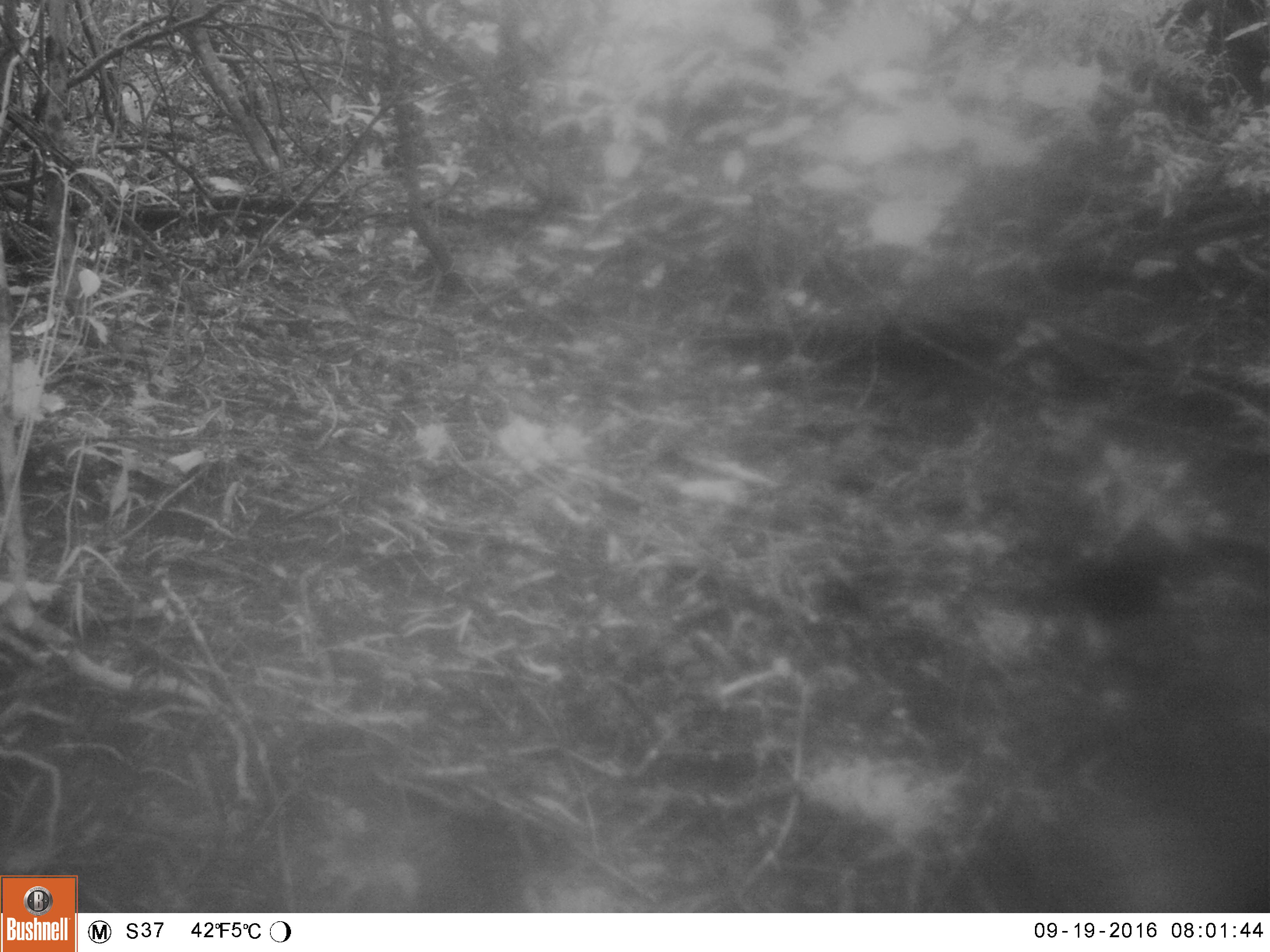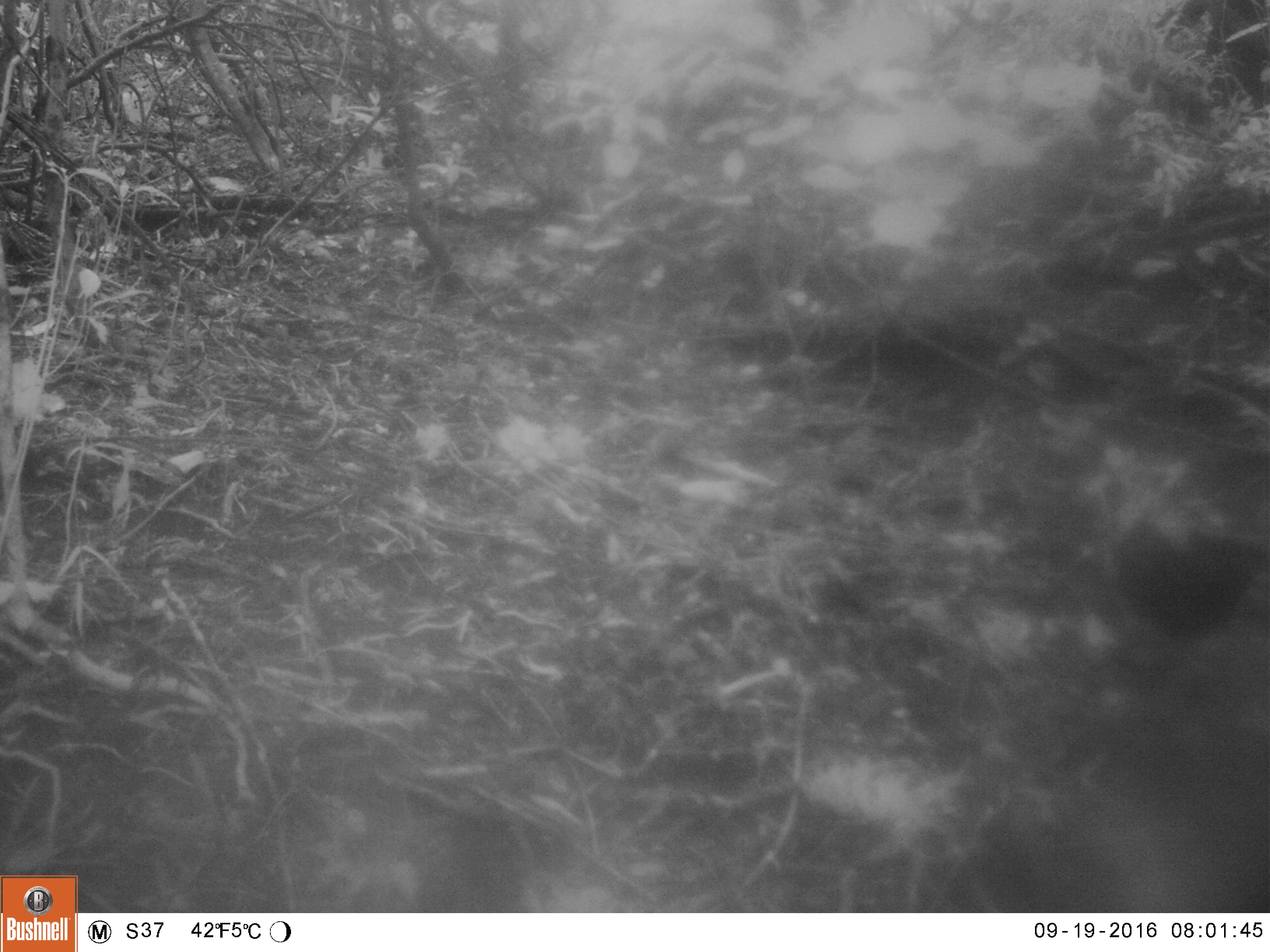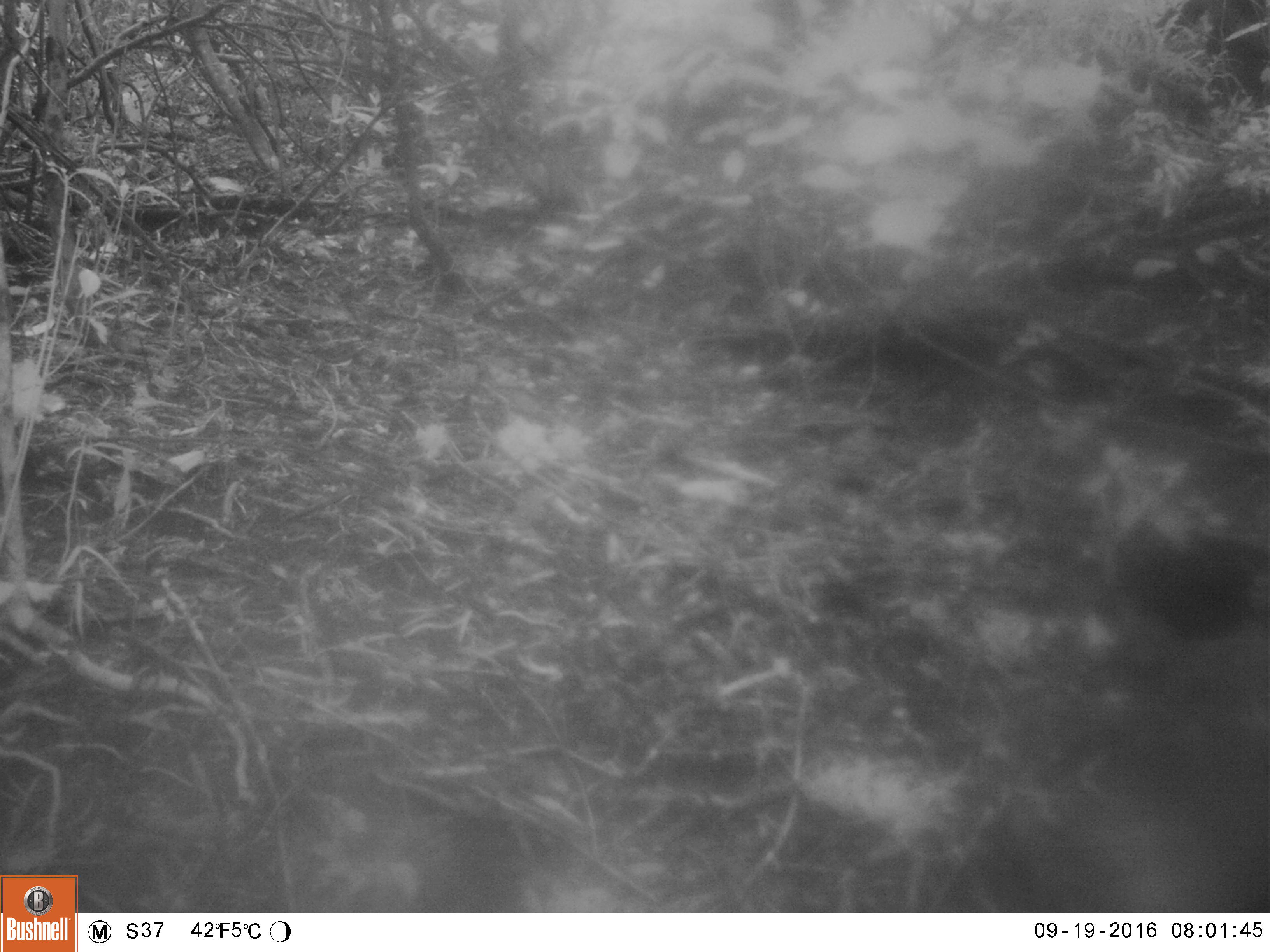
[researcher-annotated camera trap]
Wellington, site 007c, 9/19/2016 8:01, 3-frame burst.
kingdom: Animalia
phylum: Chordata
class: Aves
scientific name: Aves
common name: bird